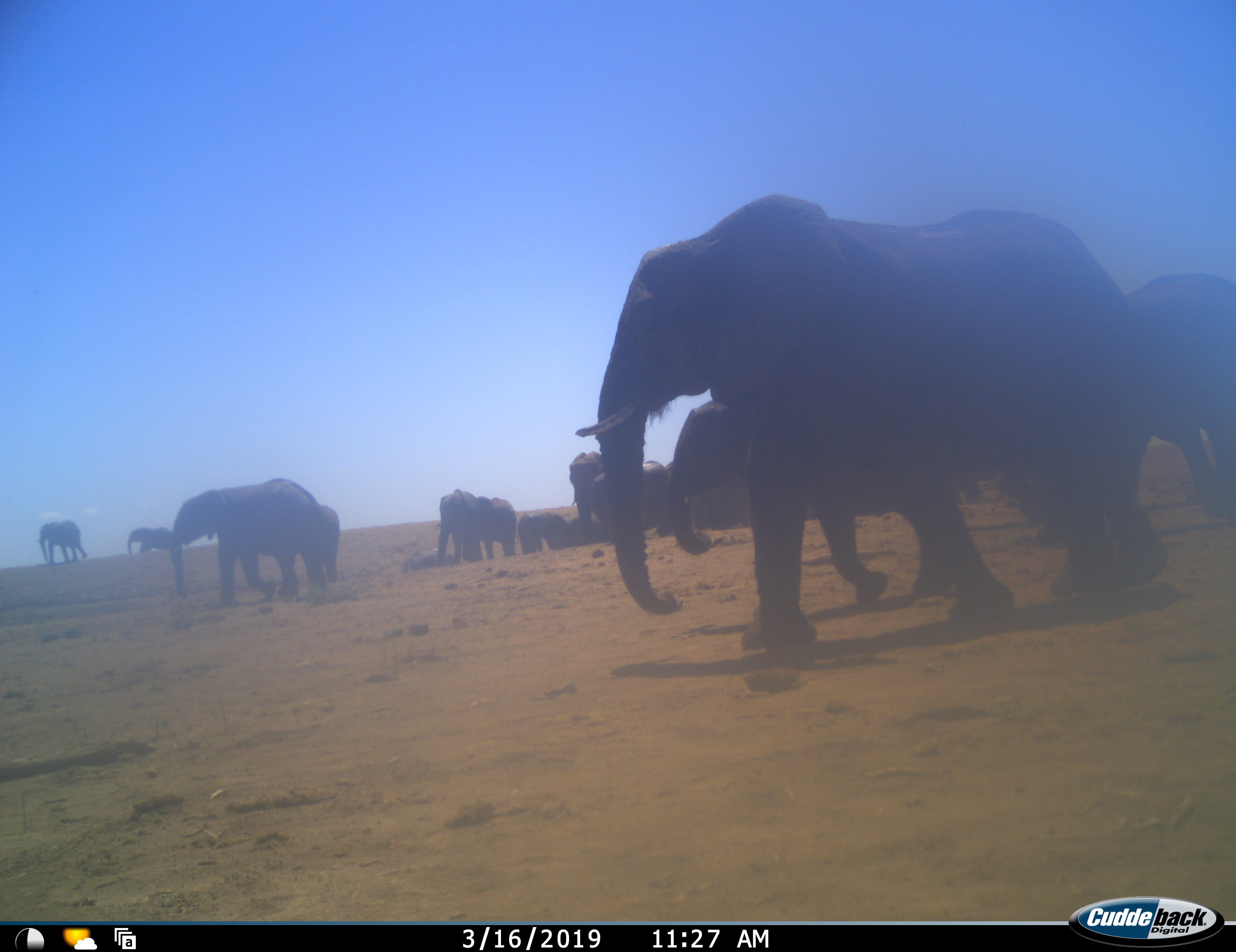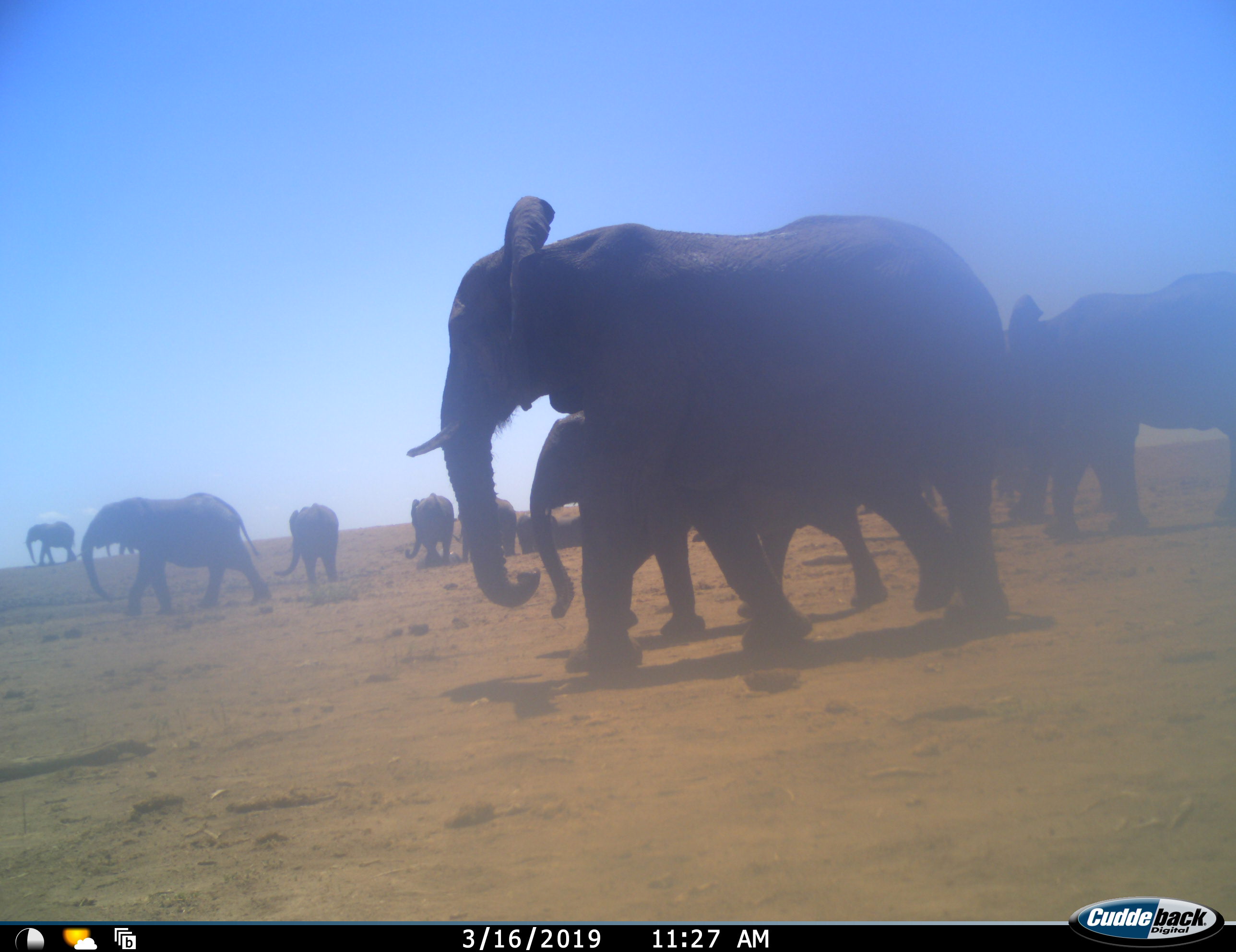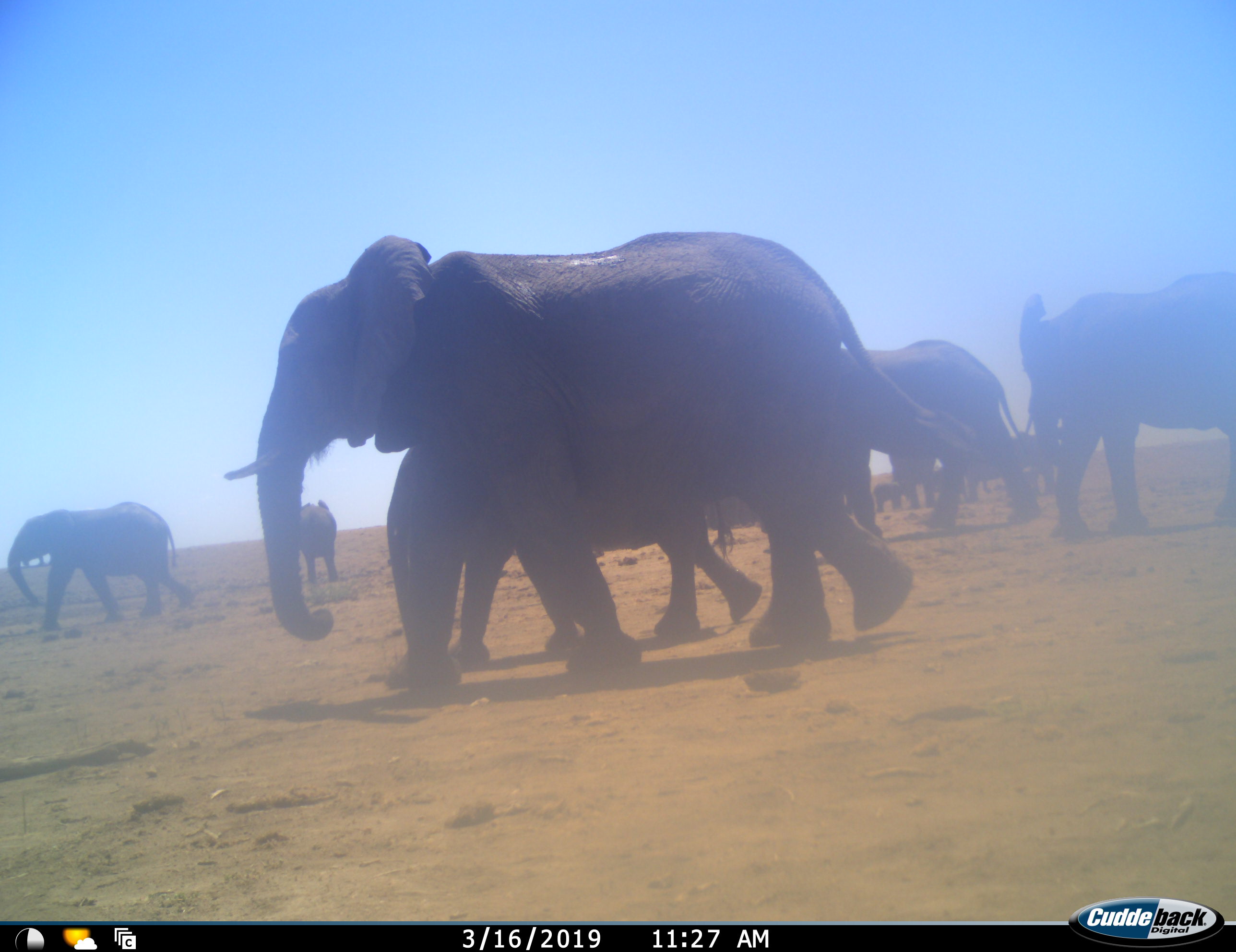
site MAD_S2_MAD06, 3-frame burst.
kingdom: Animalia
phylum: Chordata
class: Mammalia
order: Proboscidea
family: Elephantidae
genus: Loxodonta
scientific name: Loxodonta africana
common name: african bush elephant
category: elephant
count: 11-50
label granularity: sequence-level